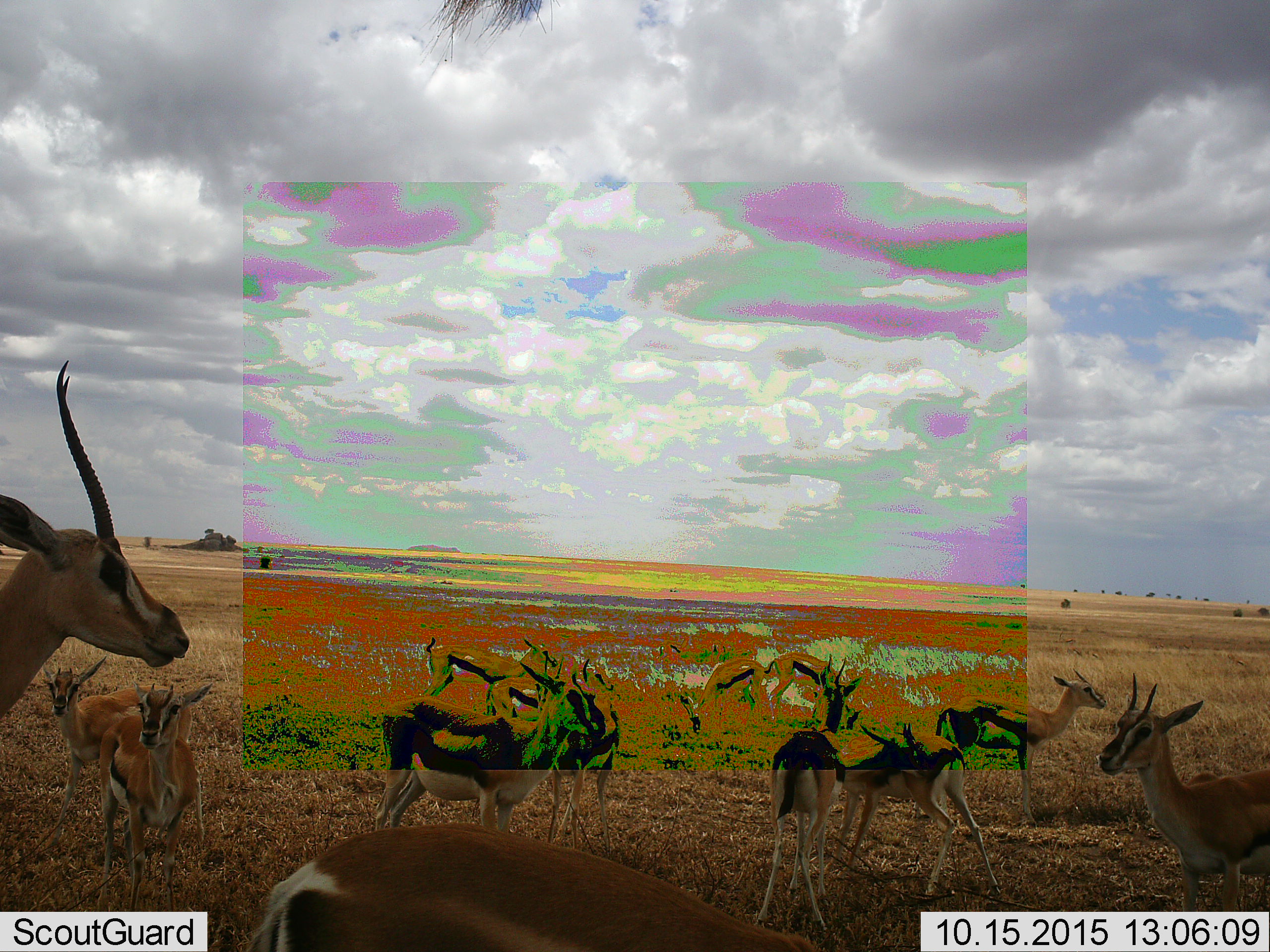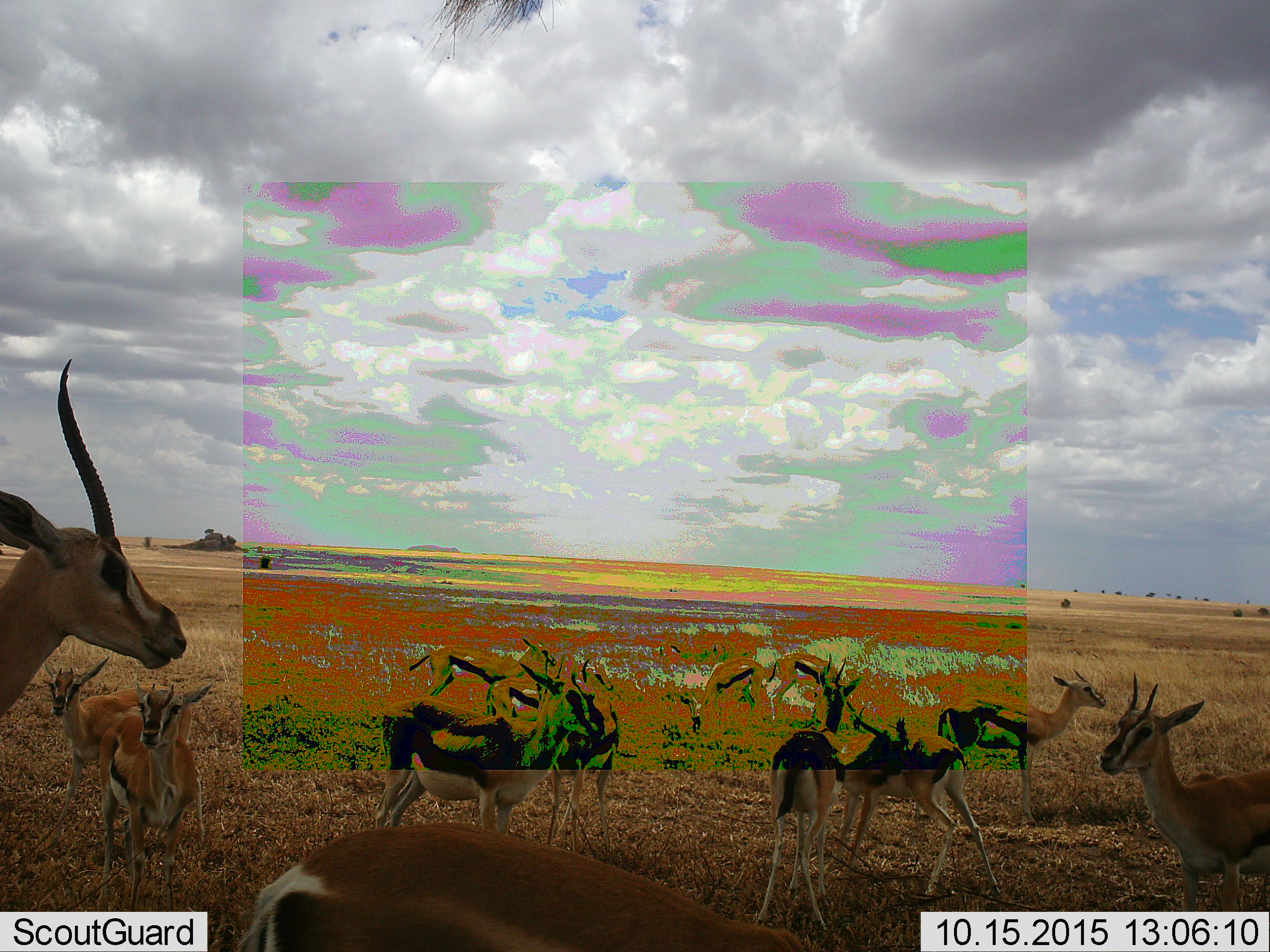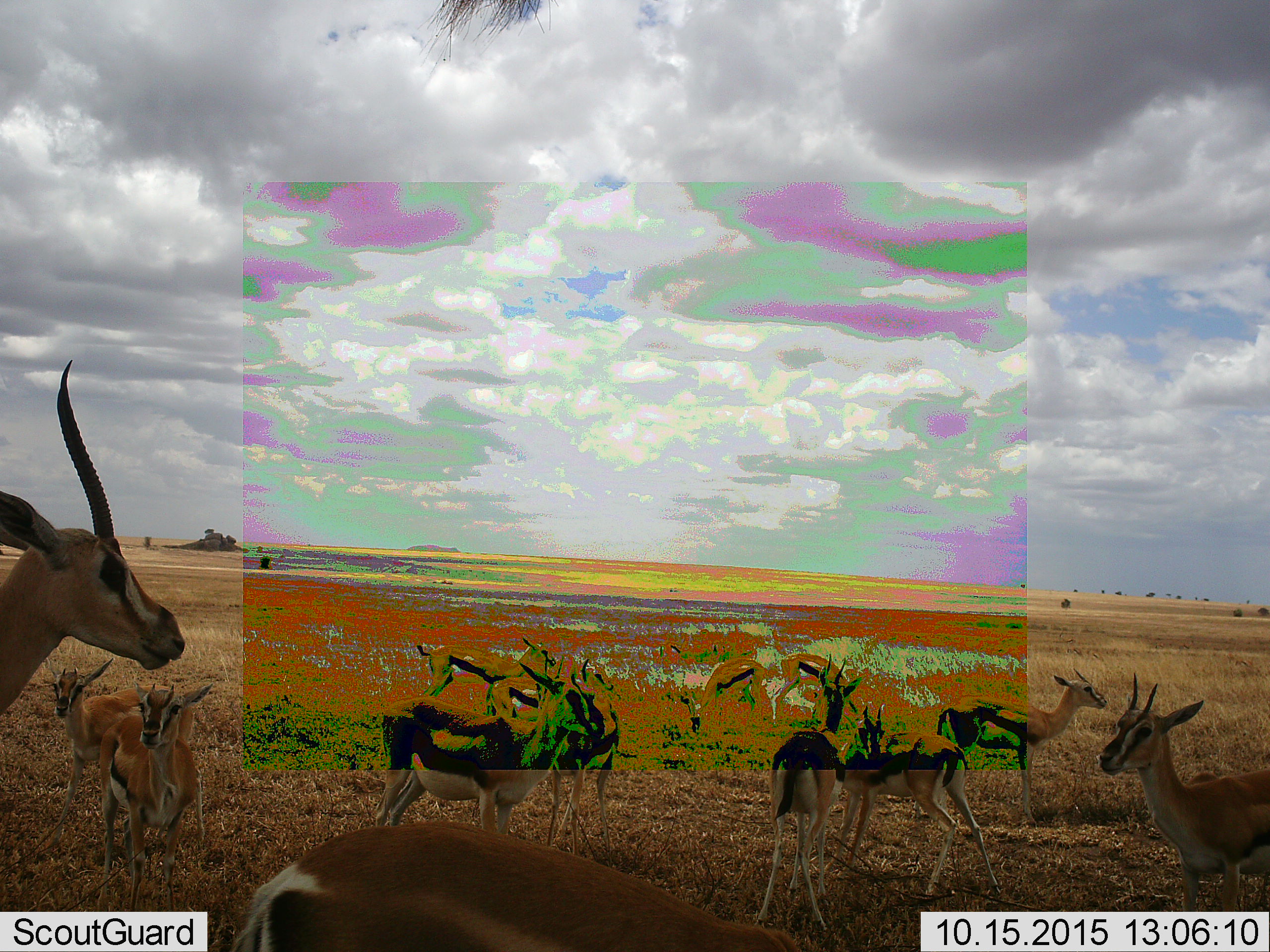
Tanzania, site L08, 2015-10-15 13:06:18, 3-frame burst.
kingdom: Animalia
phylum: Chordata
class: Mammalia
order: Artiodactyla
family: Bovidae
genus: Eudorcas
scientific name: Eudorcas thomsonii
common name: thomson's gazelle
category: gazellethomsons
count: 11-50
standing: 78%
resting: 0%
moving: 11%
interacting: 22%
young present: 56%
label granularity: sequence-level